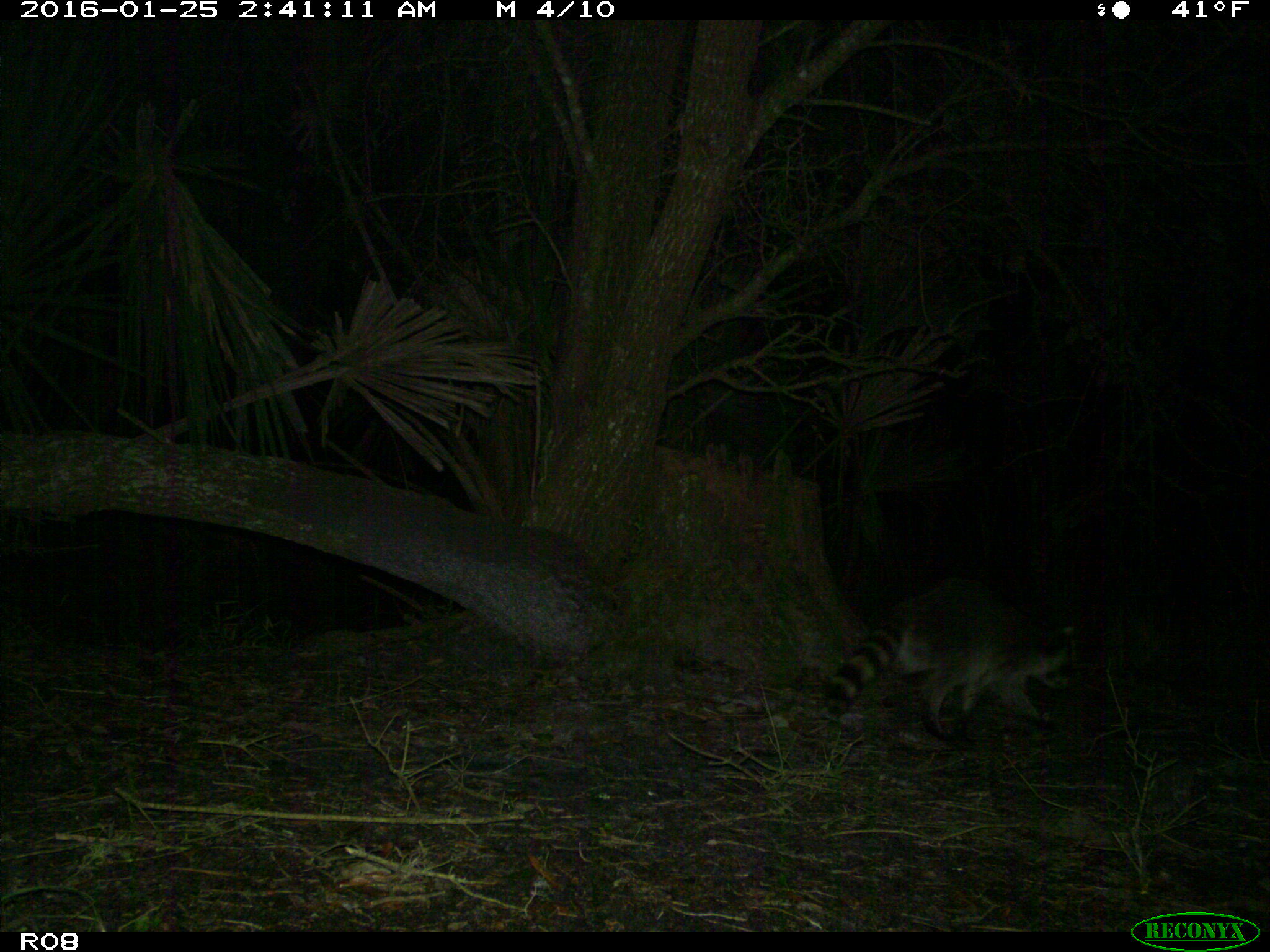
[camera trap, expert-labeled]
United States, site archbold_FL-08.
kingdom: Animalia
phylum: Chordata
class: Mammalia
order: Carnivora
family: Procyonidae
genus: Procyon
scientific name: Procyon lotor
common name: common raccoon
Procyon lotor (common raccoon).